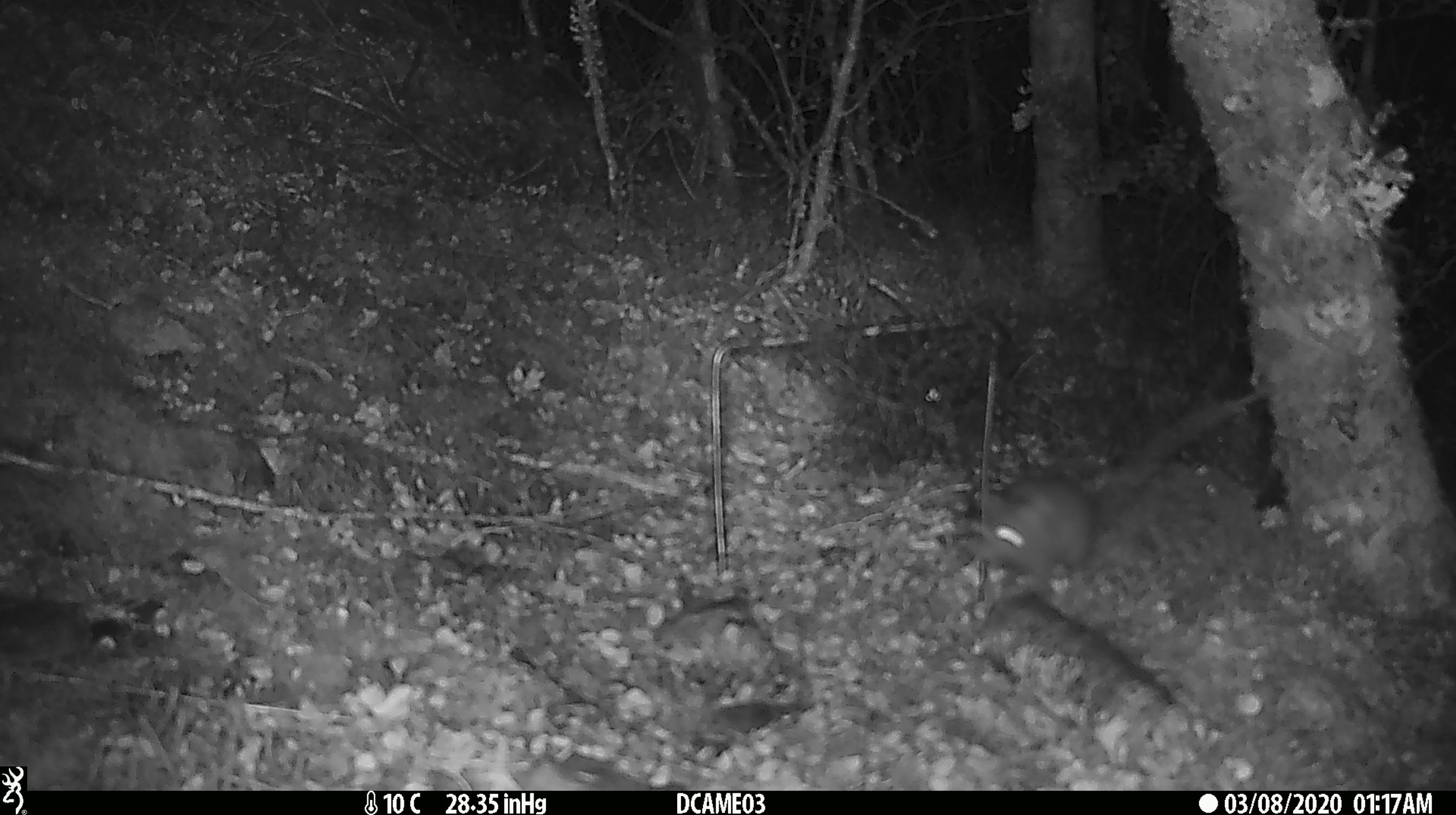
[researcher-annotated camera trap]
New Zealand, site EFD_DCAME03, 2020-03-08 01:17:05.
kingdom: Animalia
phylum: Chordata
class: Mammalia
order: Rodentia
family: Muridae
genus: Rattus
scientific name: Rattus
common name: rat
Rat (Rattus).